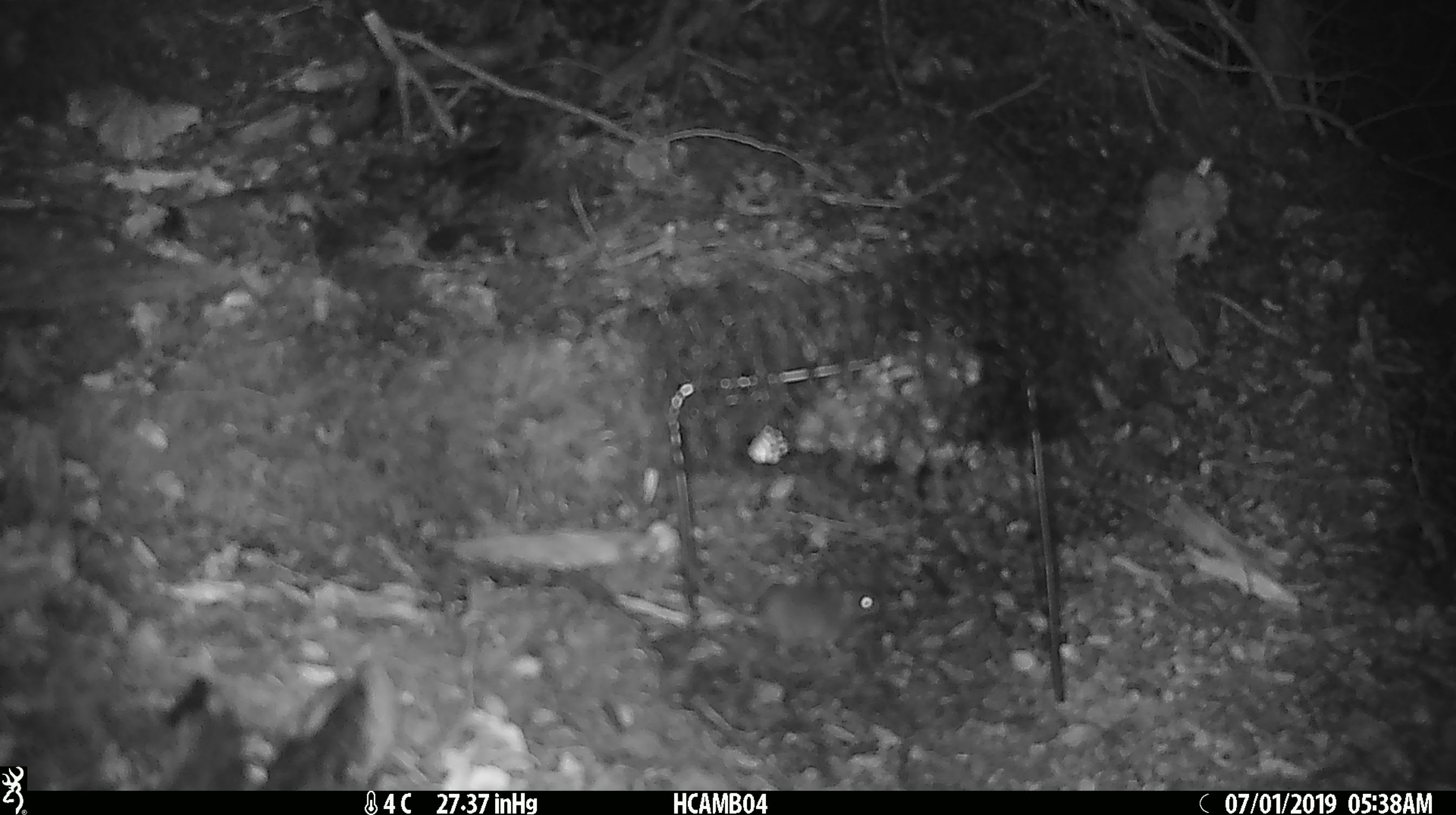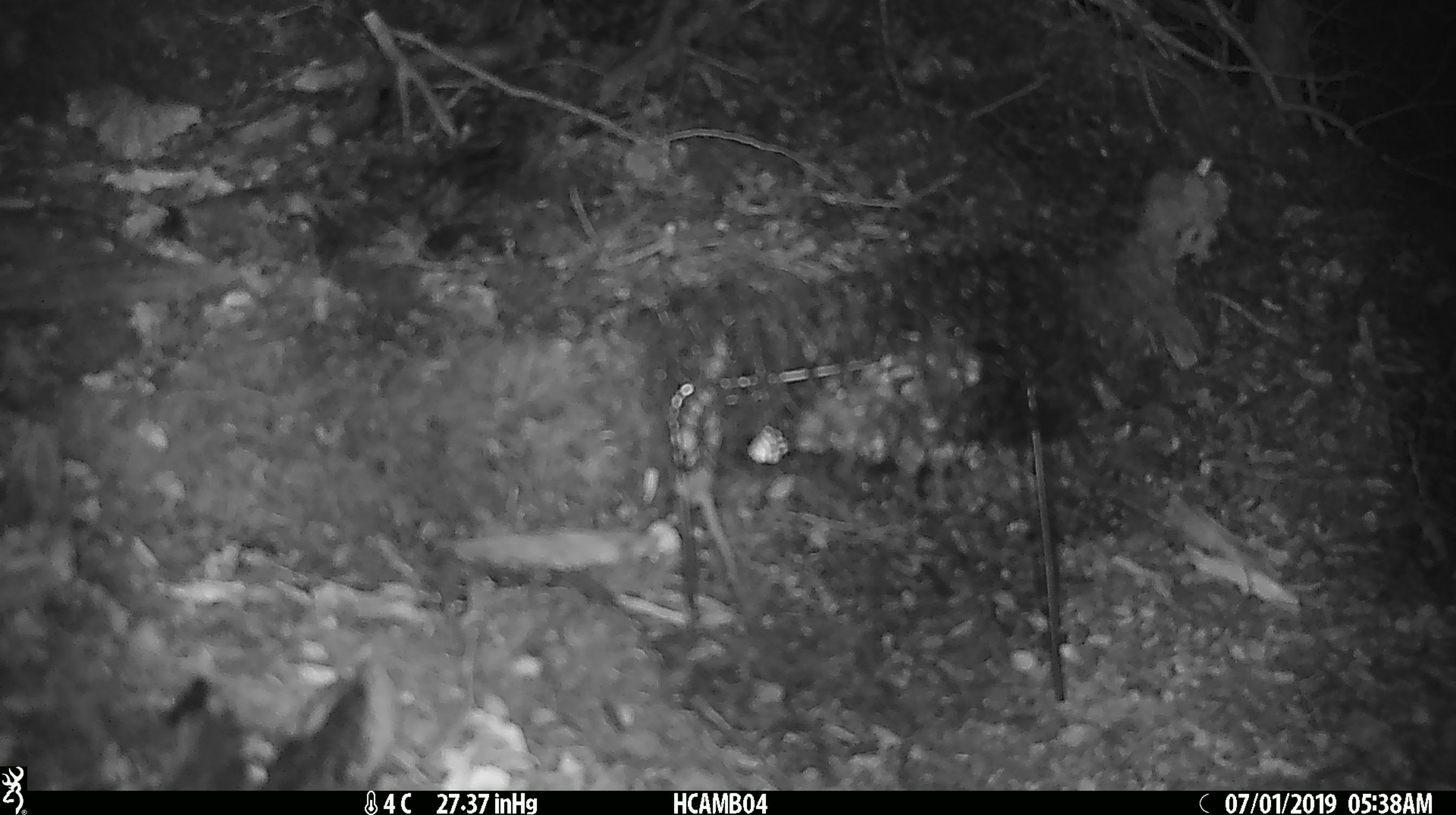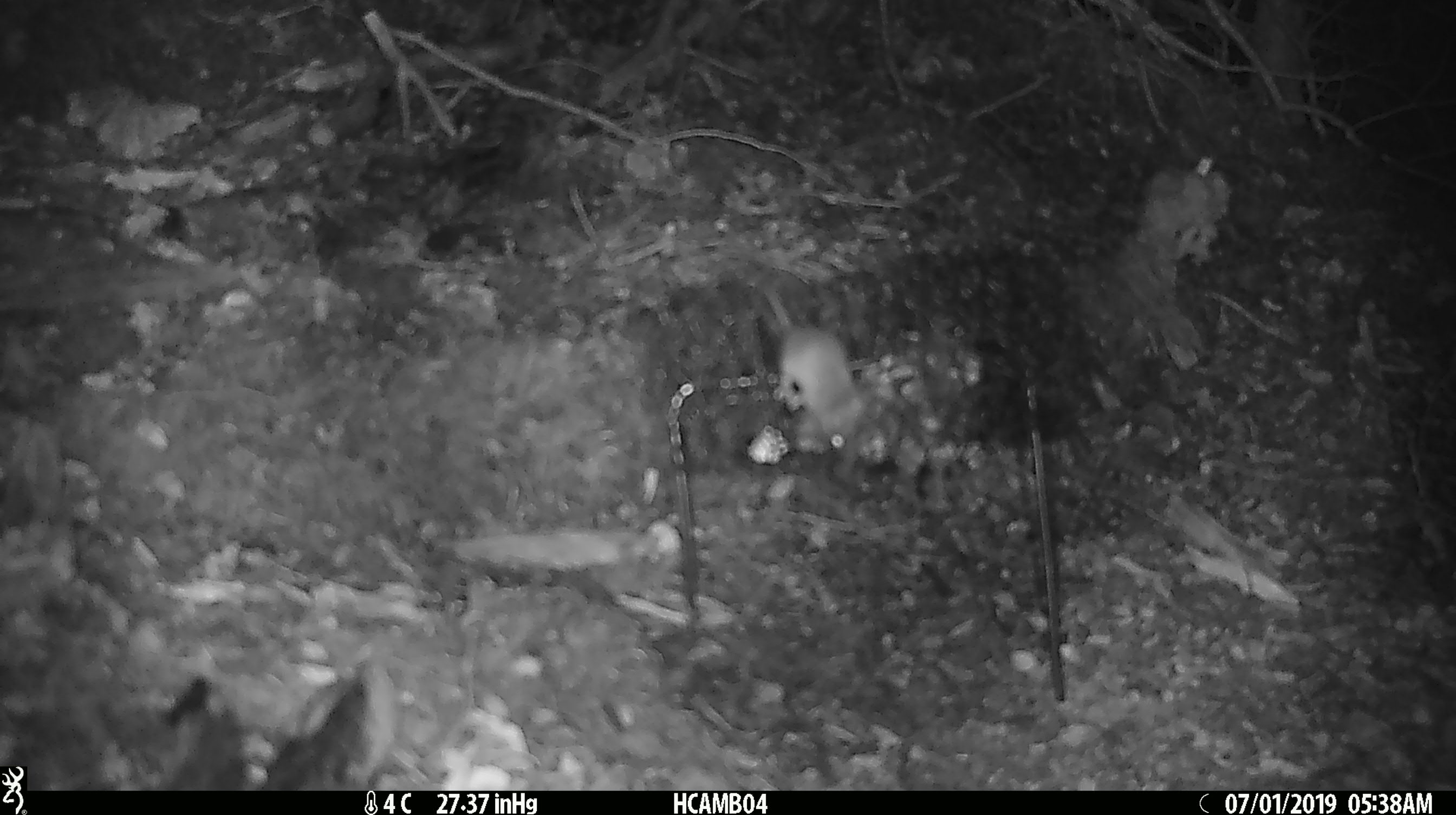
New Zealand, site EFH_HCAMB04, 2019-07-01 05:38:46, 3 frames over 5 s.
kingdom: Animalia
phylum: Chordata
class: Mammalia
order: Rodentia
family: Muridae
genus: Mus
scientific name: Mus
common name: mouse